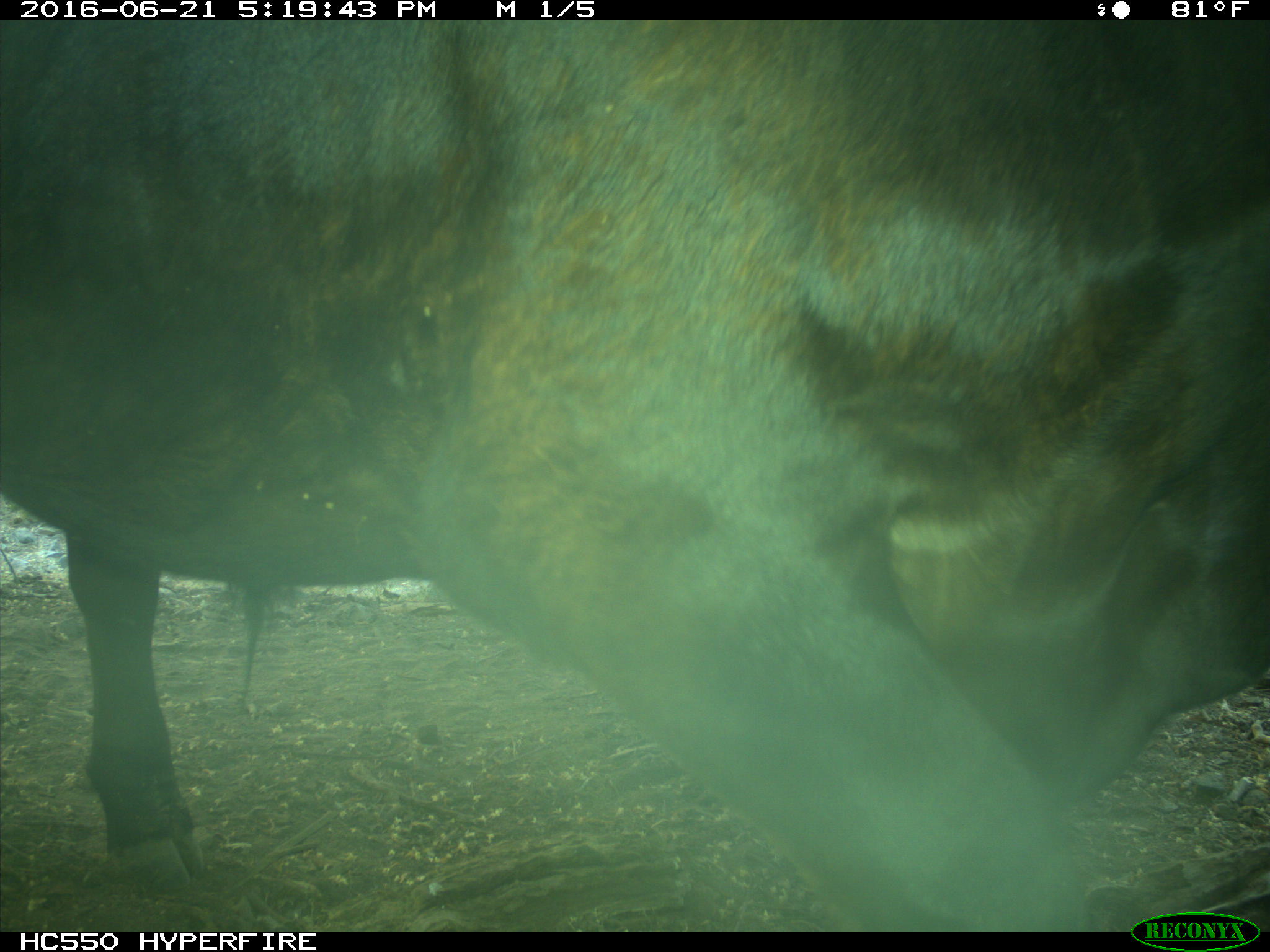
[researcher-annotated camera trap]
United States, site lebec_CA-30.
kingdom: Animalia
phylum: Chordata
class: Mammalia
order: Artiodactyla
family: Bovidae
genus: Bos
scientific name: Bos taurus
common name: domestic cow